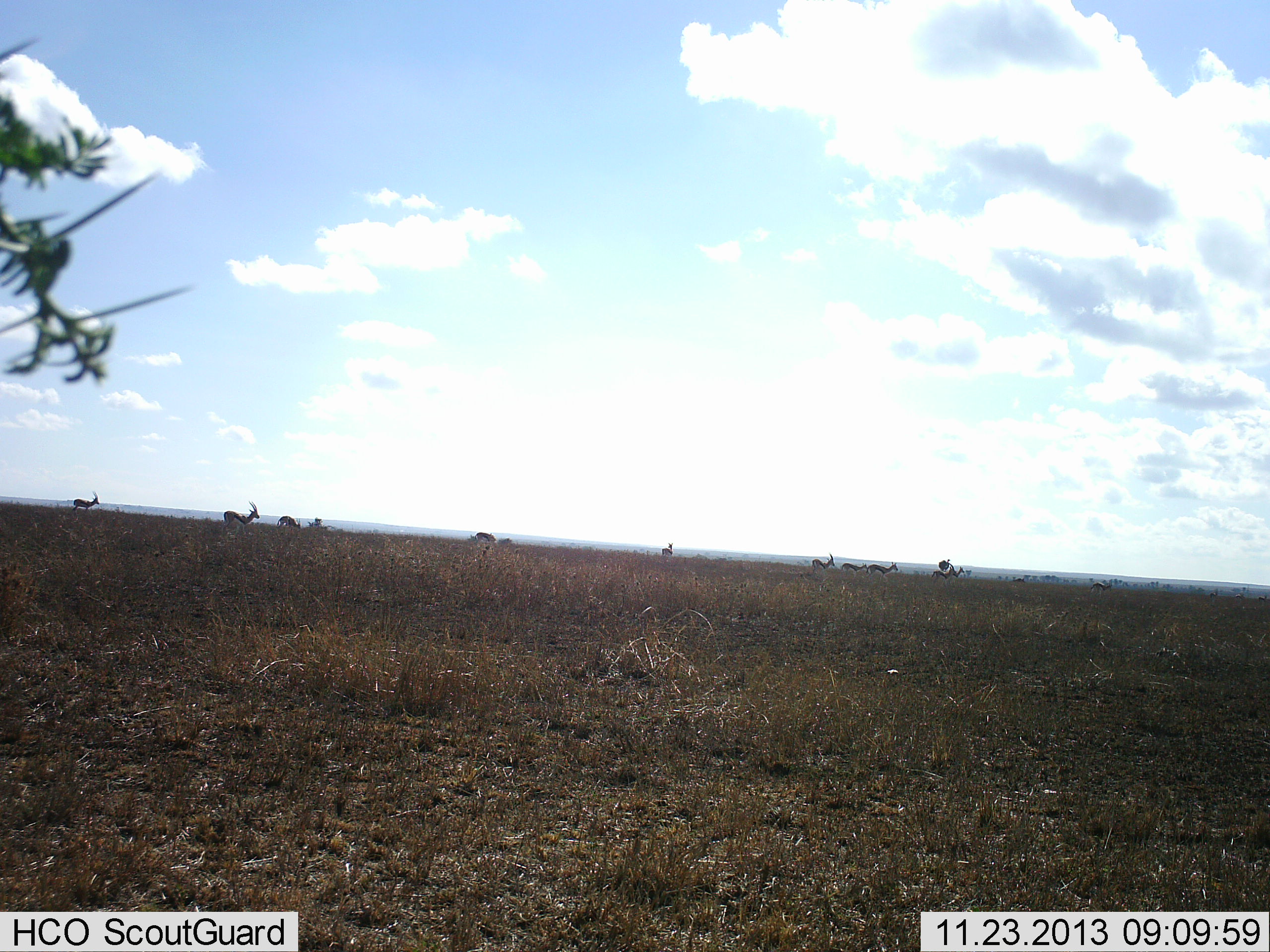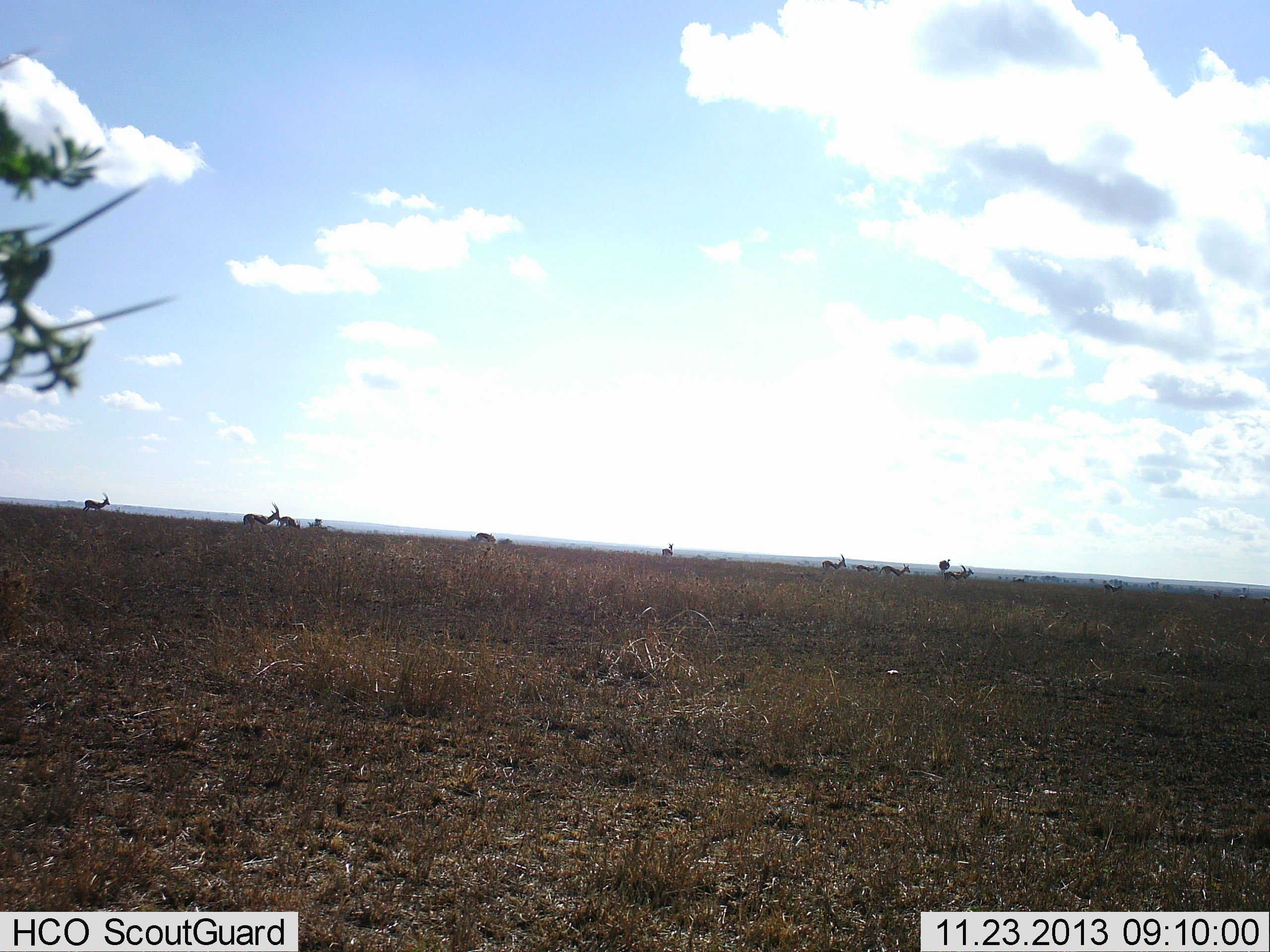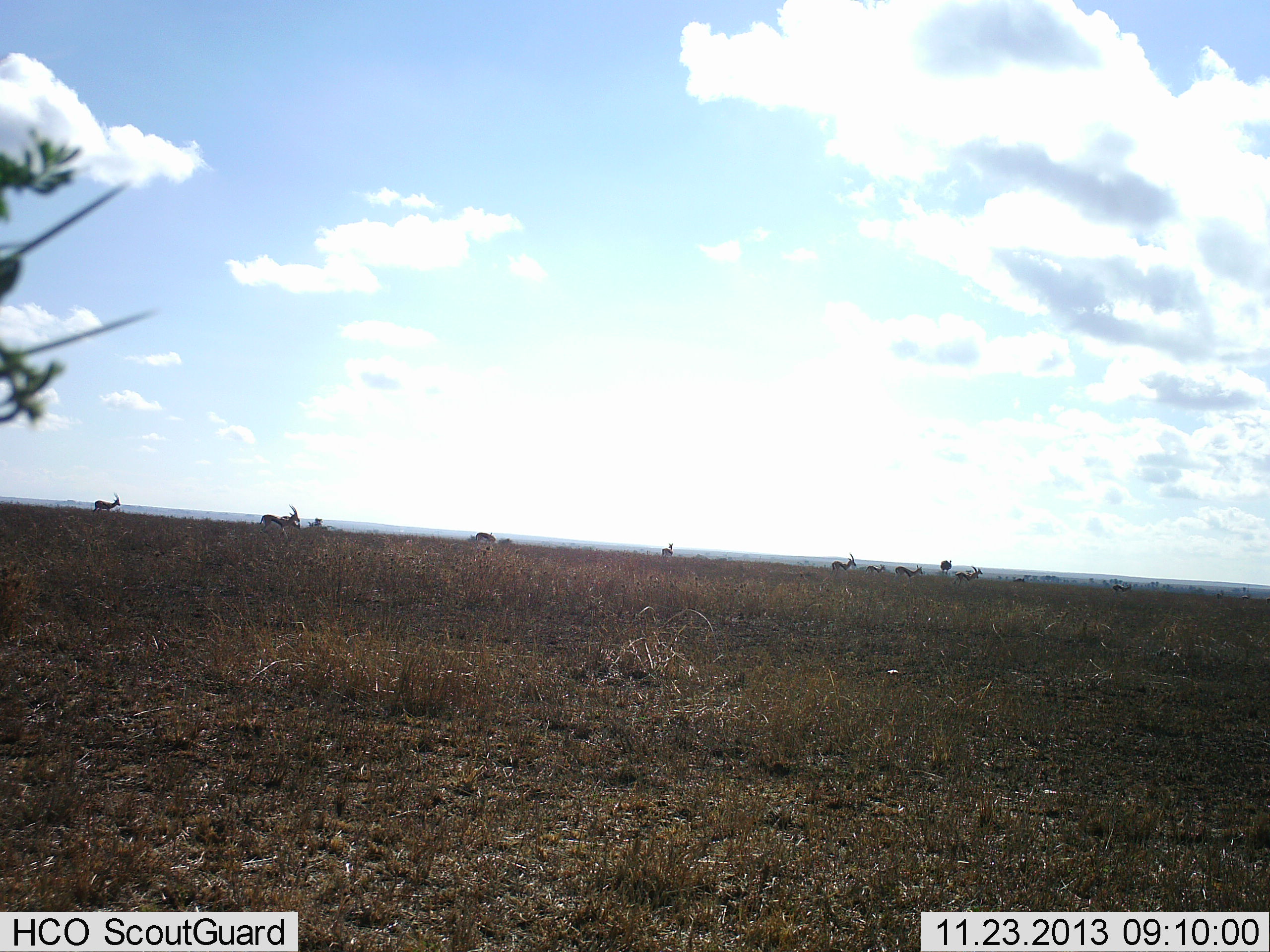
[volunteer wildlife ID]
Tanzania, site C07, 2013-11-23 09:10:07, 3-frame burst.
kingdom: Animalia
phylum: Chordata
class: Mammalia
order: Artiodactyla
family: Bovidae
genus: Eudorcas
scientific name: Eudorcas thomsonii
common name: thomson's gazelle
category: gazellethomsons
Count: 11-50.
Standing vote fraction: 36%.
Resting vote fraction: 0%.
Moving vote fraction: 91%.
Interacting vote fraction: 0%.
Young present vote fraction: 0%.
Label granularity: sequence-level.